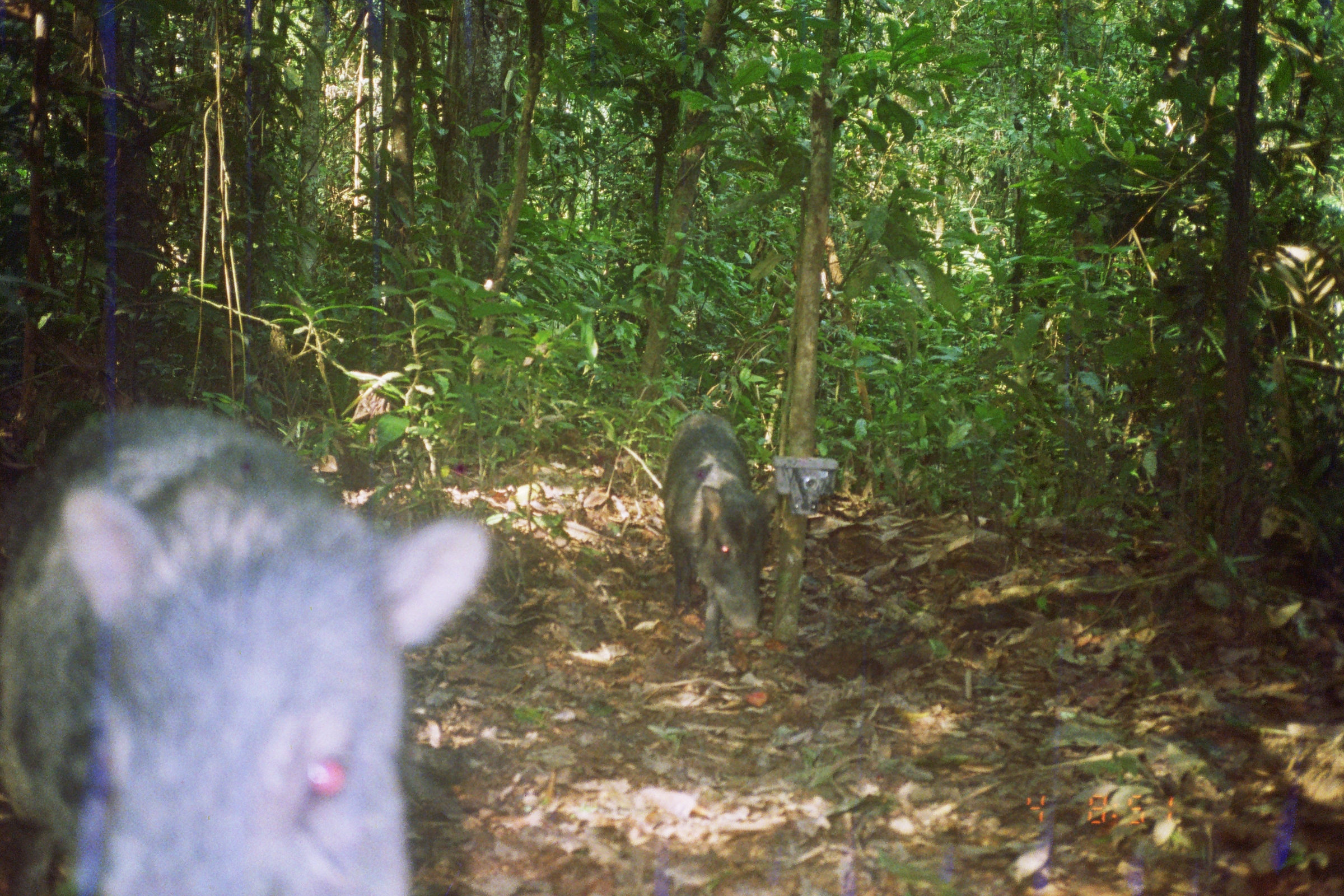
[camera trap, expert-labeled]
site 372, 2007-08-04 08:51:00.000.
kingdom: Animalia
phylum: Chordata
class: Mammalia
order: Artiodactyla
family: Tayassuidae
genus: Tayassu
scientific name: Tayassu pecari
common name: white-lipped peccary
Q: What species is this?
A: Tayassu pecari (white-lipped peccary).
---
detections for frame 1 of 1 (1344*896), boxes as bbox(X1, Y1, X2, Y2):
tayassu pecari: bbox(0, 405, 492, 896); bbox(653, 406, 781, 656)